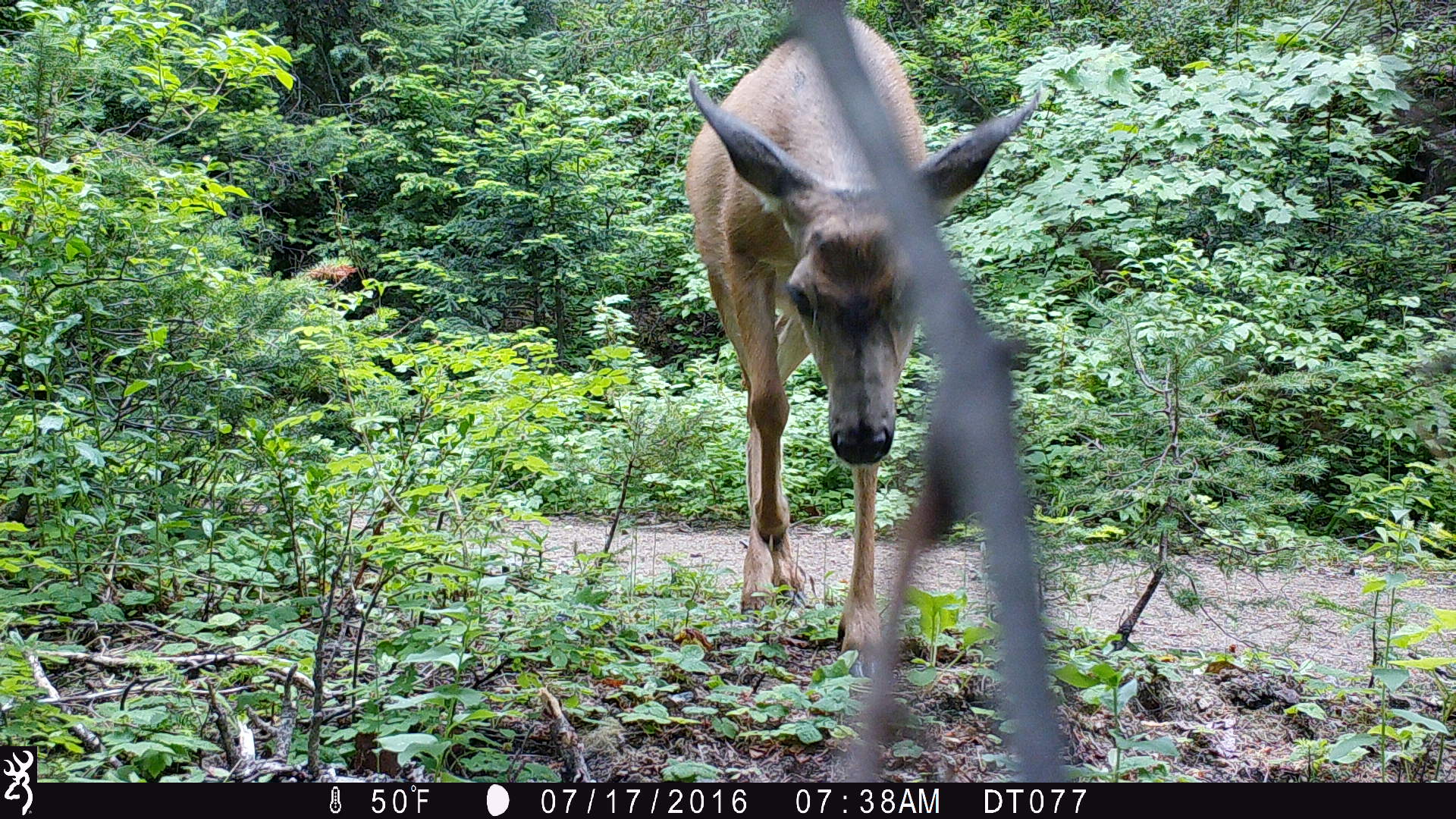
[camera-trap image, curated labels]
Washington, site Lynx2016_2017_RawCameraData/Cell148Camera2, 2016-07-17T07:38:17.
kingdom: Animalia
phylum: Chordata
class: Mammalia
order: Artiodactyla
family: Cervidae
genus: Odocoileus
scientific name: Odocoileus hemionus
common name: mule deer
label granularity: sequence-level